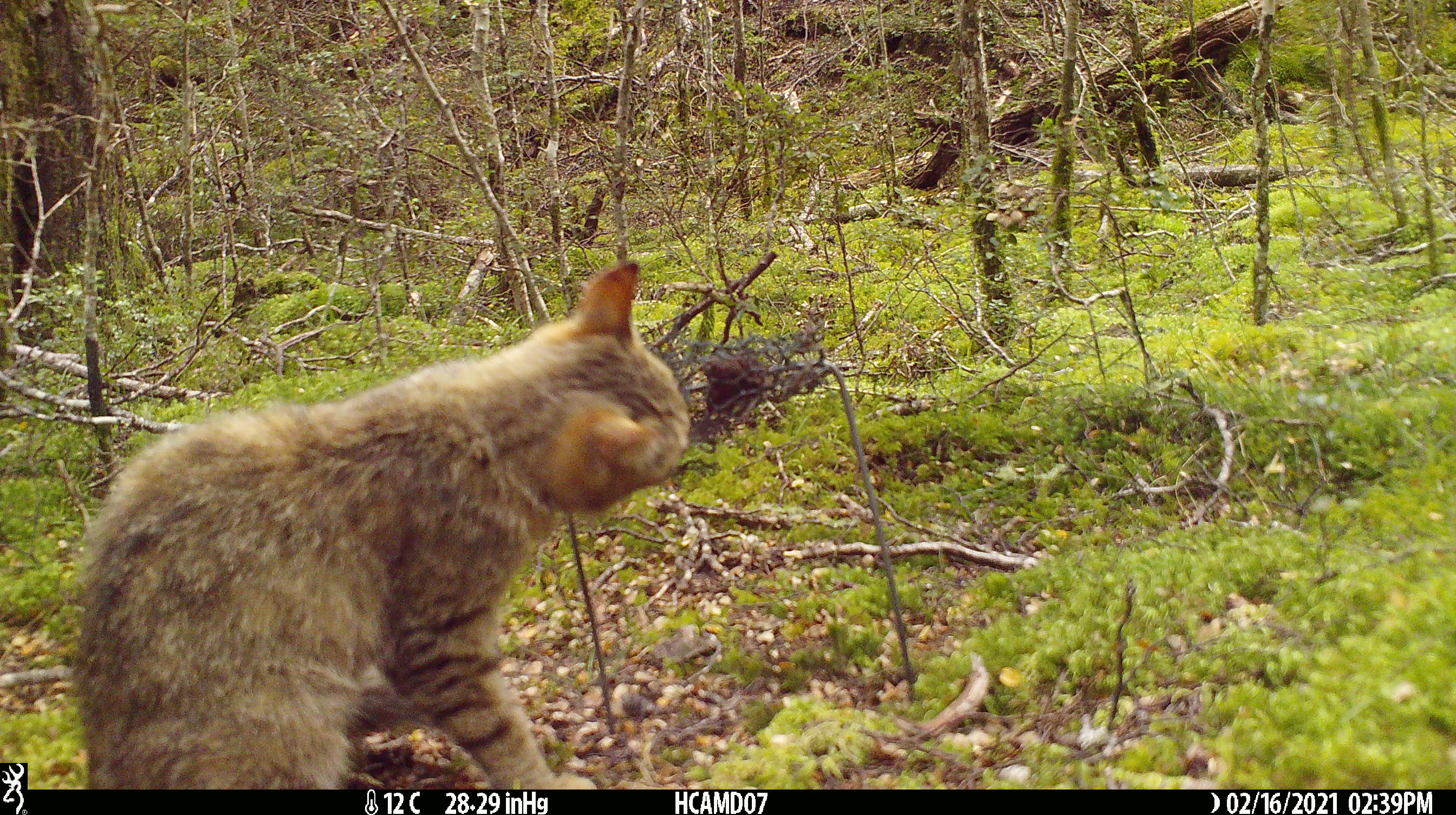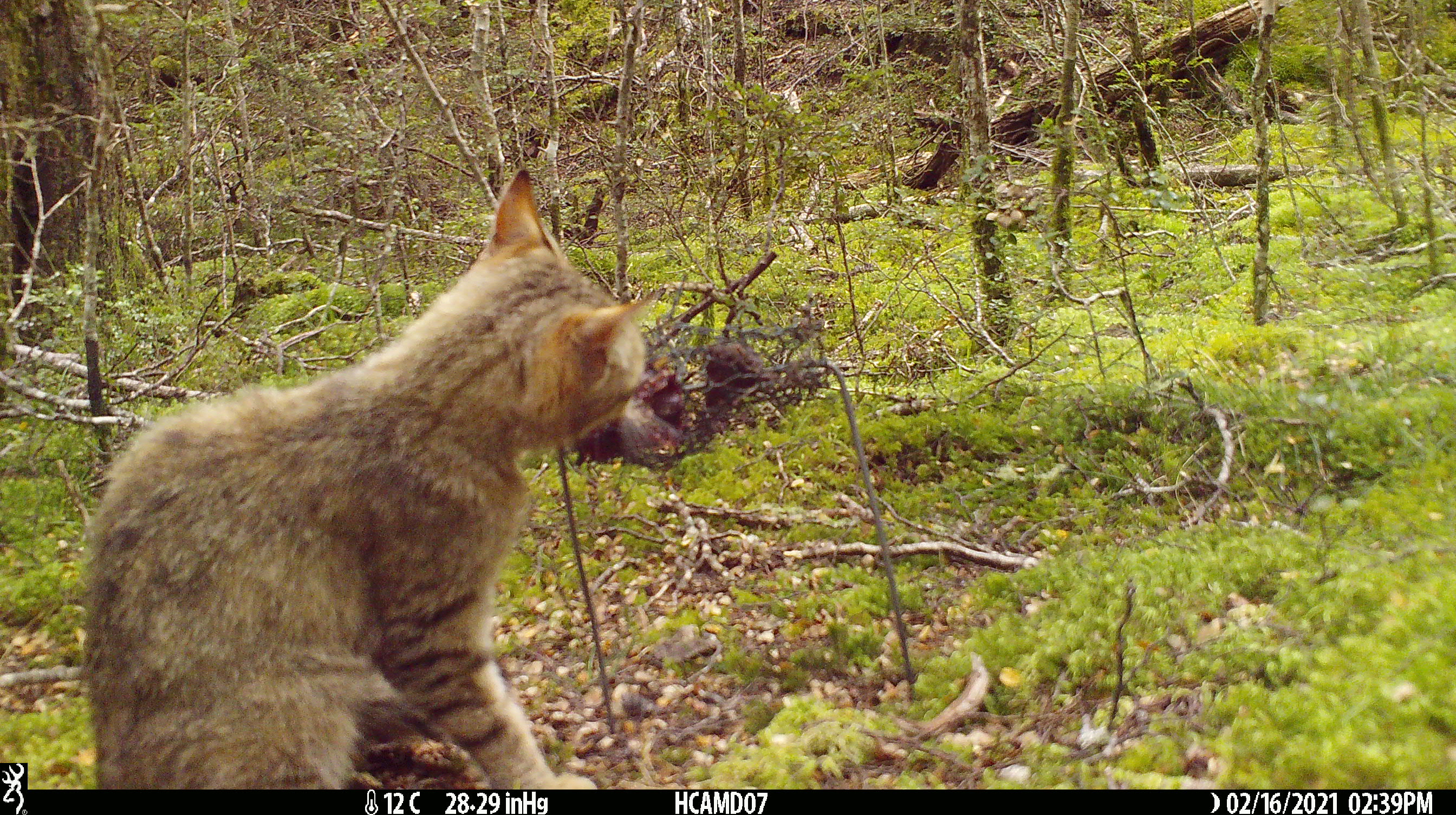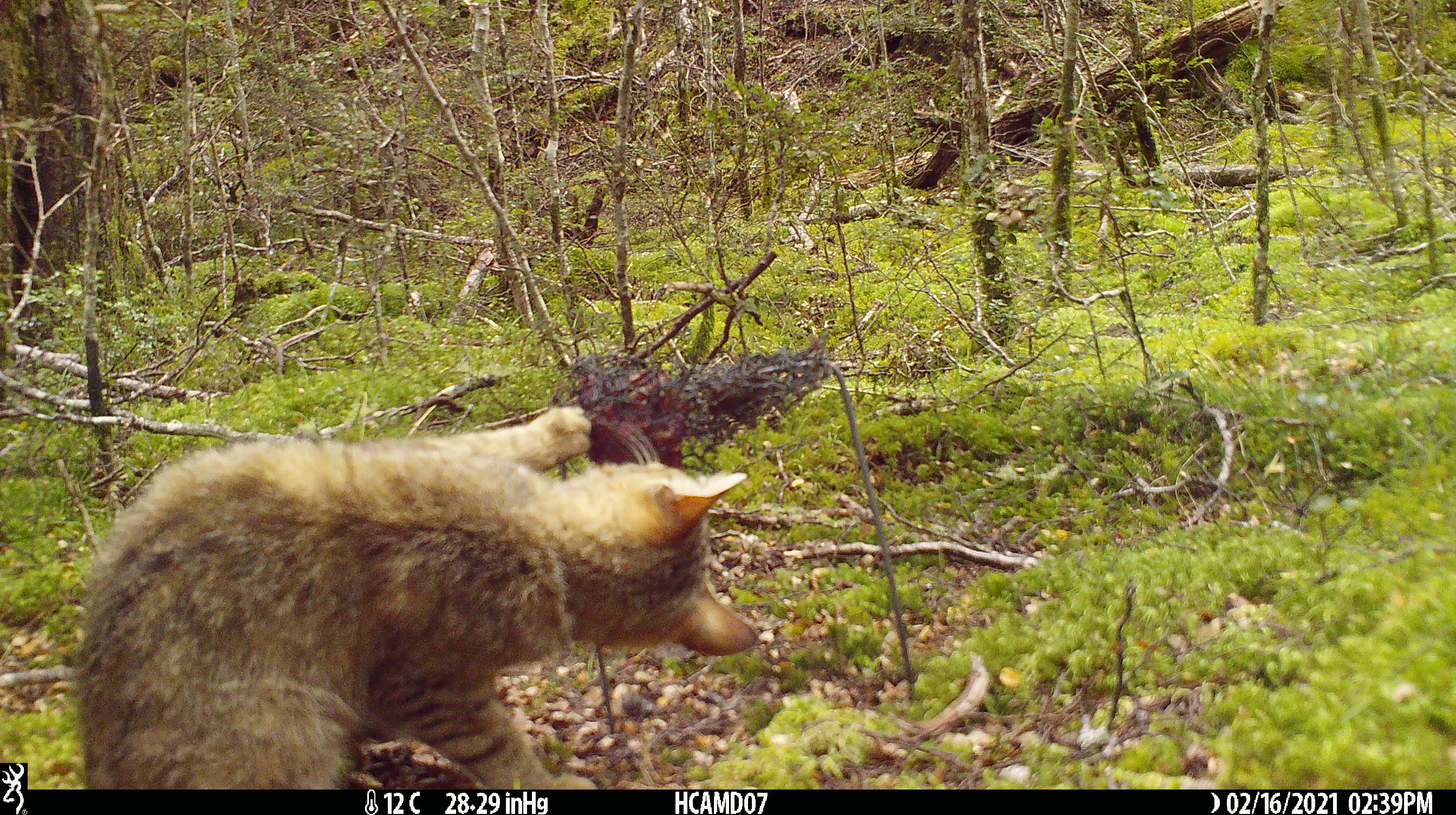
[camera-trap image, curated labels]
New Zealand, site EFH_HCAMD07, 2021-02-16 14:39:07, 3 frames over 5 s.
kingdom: Animalia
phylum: Chordata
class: Mammalia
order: Carnivora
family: Felidae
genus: Felis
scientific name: Felis catus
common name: domestic cat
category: cat